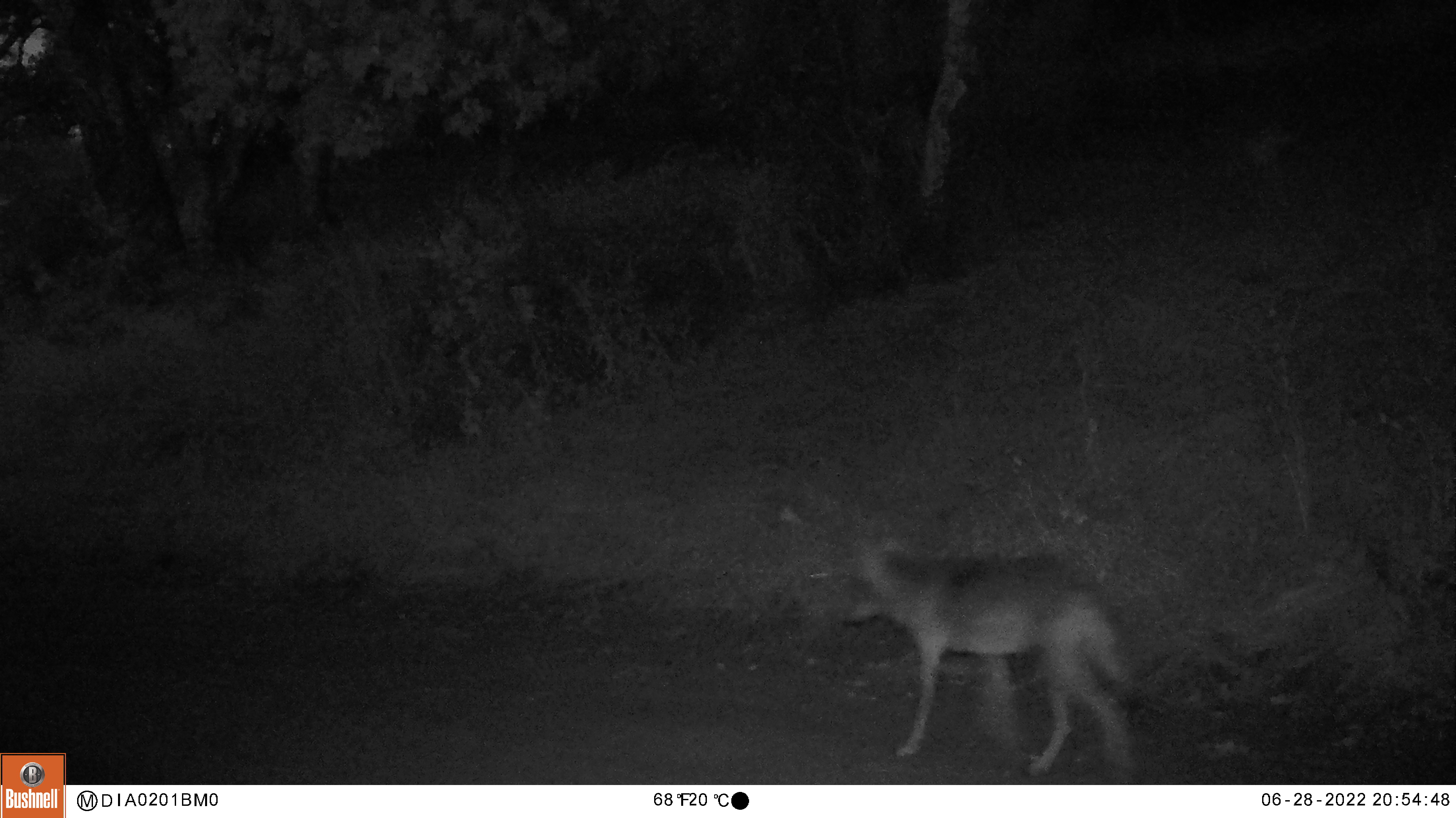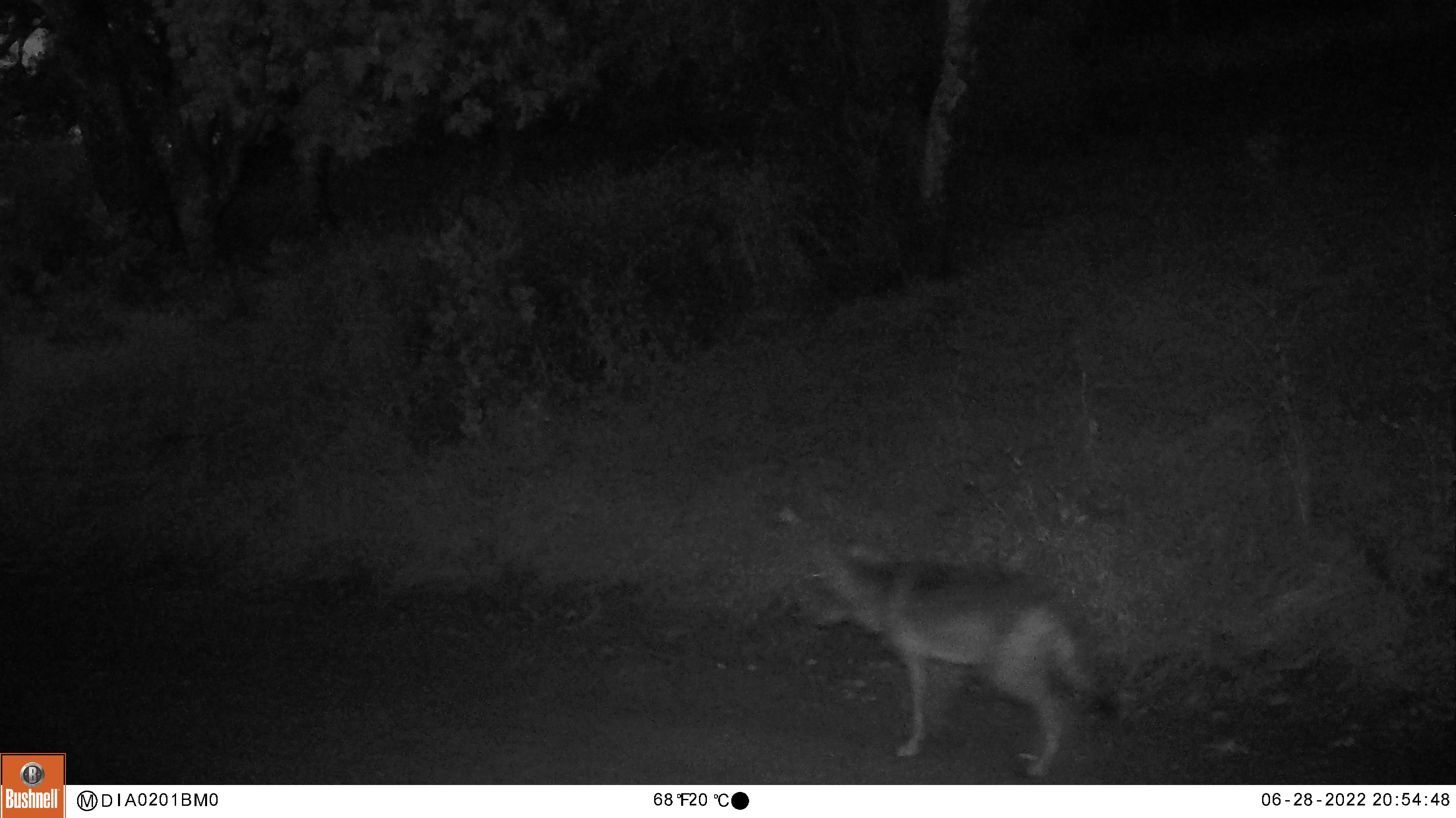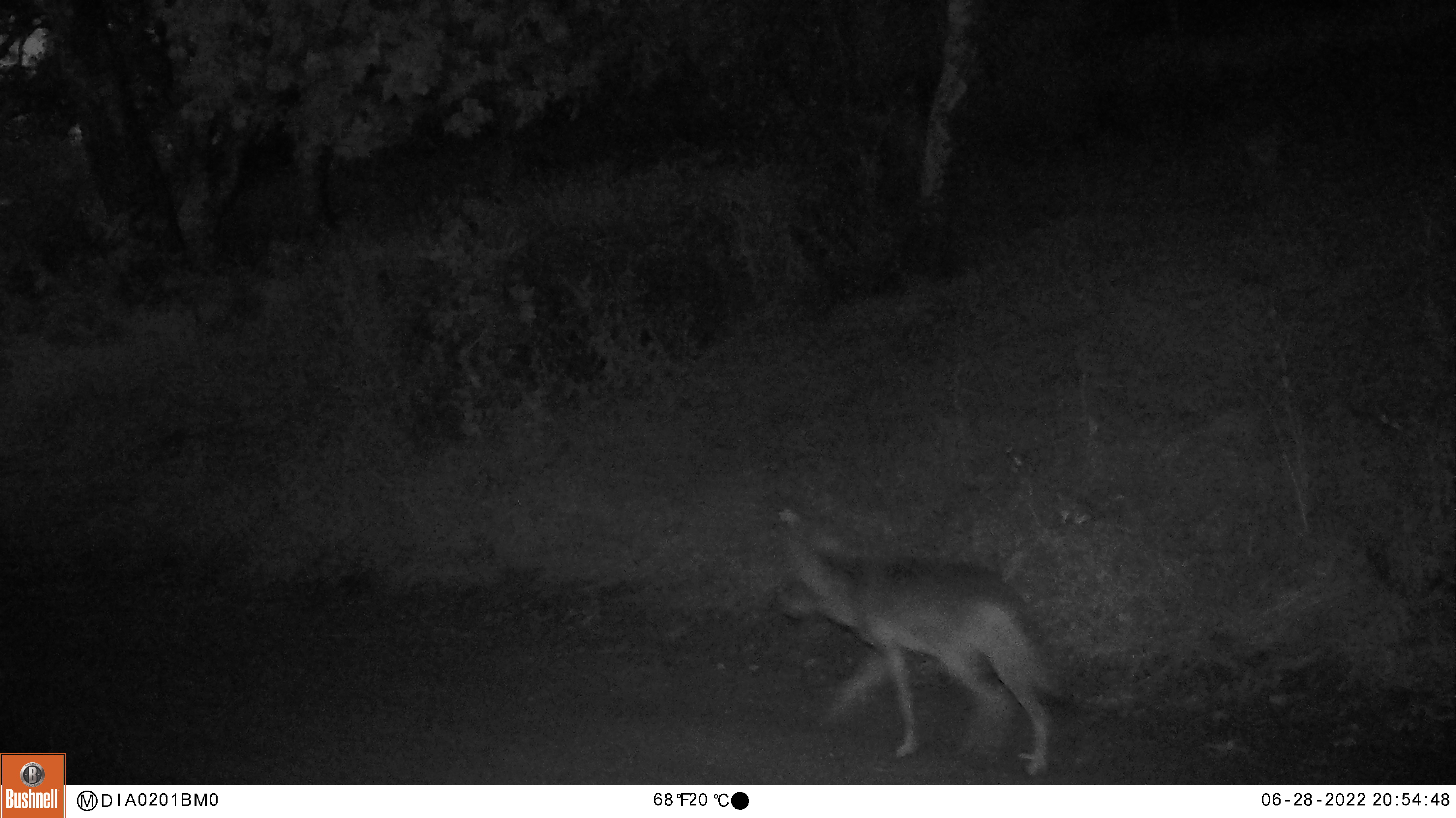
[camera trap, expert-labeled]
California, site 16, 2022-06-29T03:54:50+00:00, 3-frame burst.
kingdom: Animalia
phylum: Chordata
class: Mammalia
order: Carnivora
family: Canidae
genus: Canis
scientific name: Canis latrans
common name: coyote